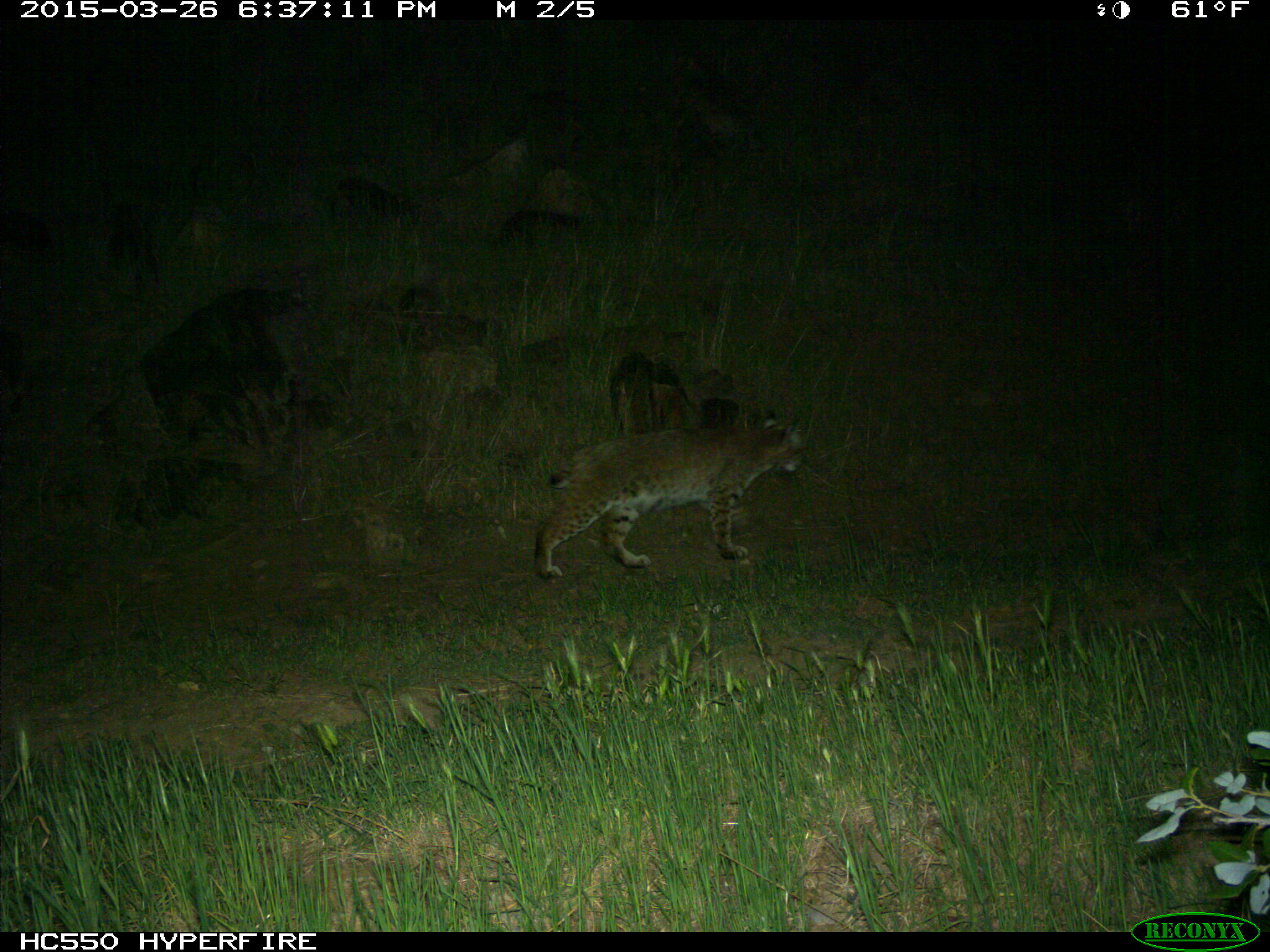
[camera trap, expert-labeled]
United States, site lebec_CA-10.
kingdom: Animalia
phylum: Chordata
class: Mammalia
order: Carnivora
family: Felidae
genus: Lynx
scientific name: Lynx rufus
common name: bobcat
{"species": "Lynx rufus (bobcat)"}